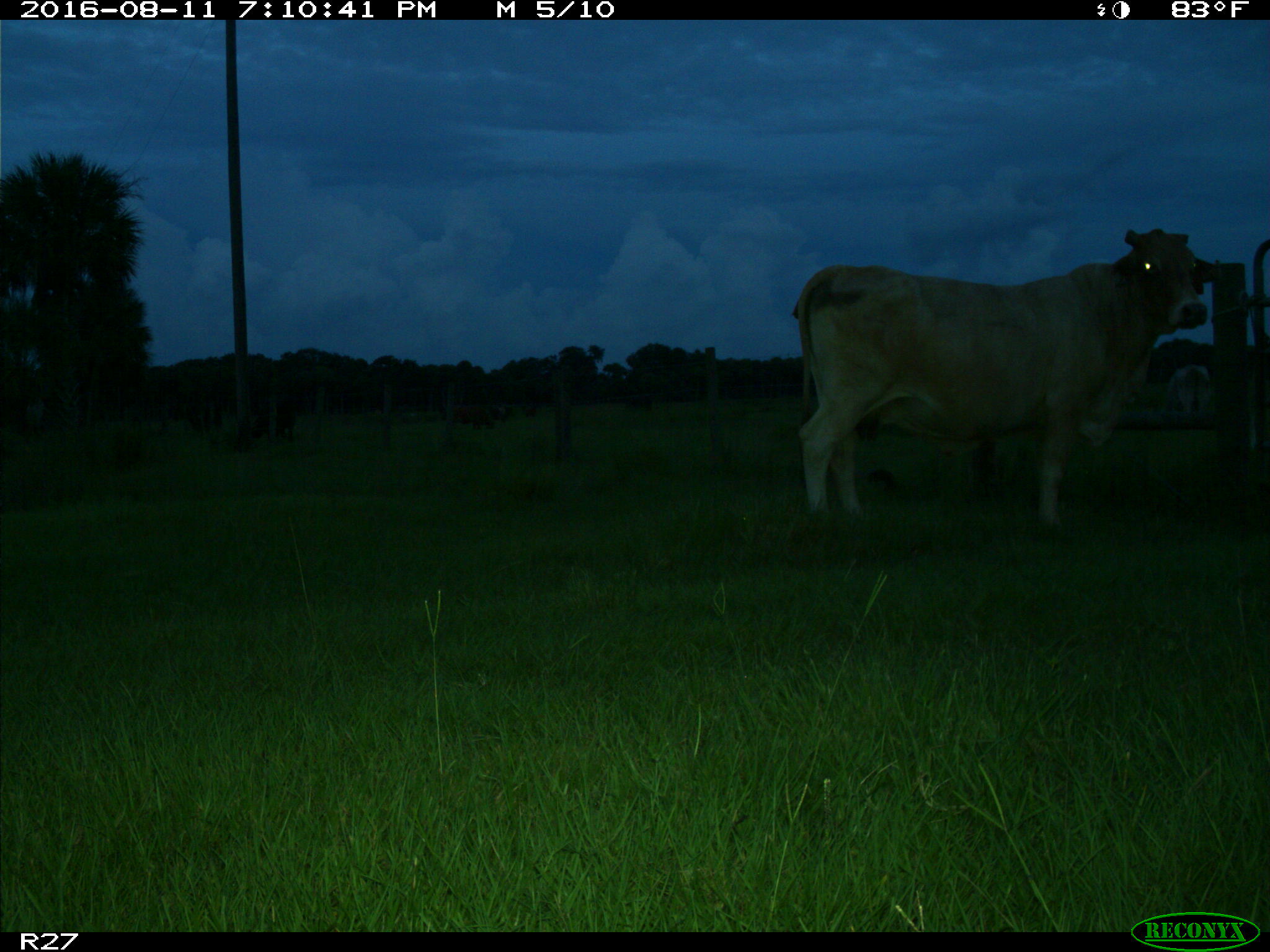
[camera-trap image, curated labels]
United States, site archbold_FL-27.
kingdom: Animalia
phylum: Chordata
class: Mammalia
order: Artiodactyla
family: Bovidae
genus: Bos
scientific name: Bos taurus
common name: domestic cow